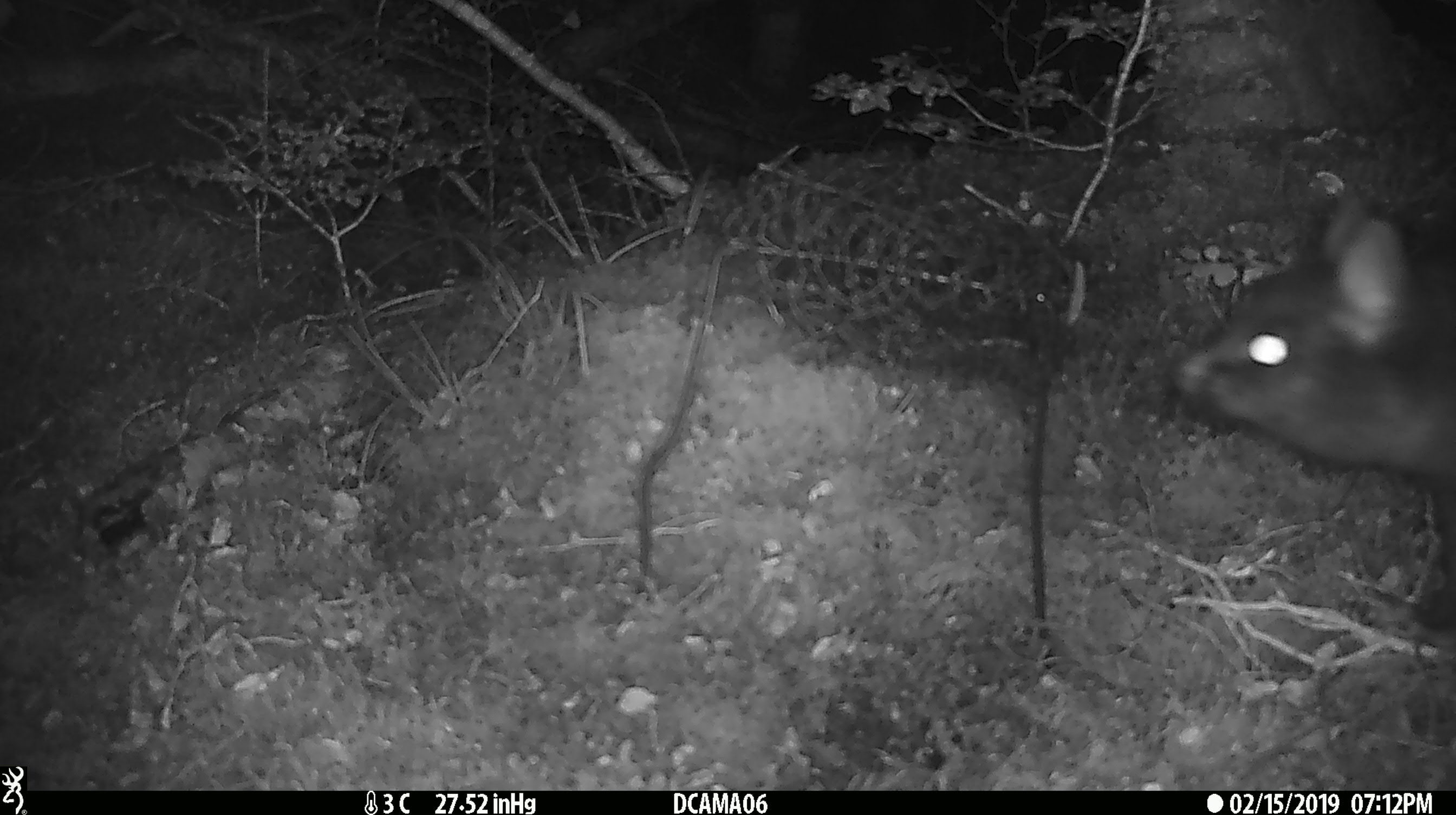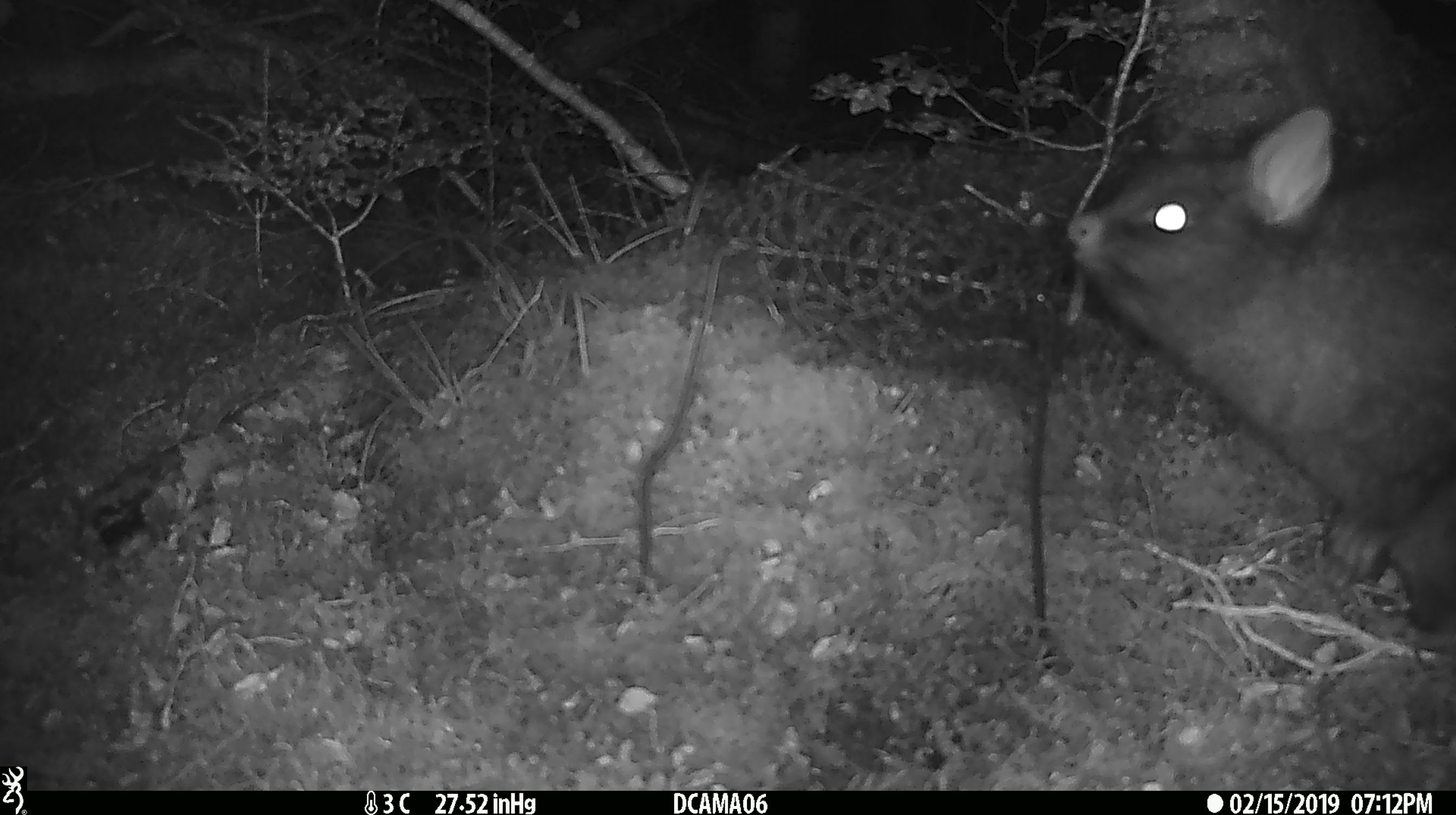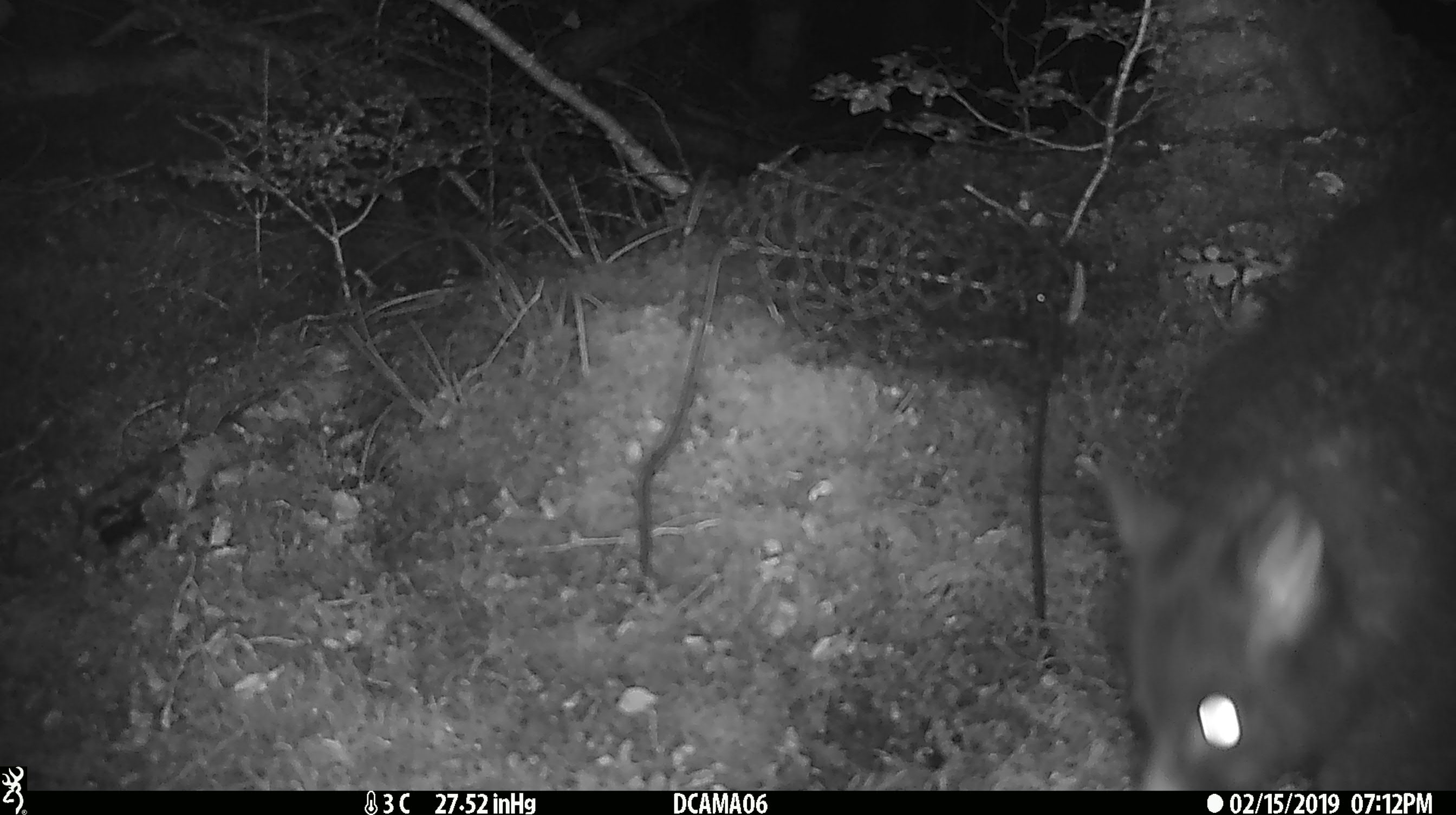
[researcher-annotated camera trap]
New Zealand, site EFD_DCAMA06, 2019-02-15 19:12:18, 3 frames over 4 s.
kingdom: Animalia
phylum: Chordata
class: Mammalia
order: Diprotodontia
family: Phalangeridae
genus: Trichosurus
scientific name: Trichosurus vulpecula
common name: common brushtail possum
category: possum